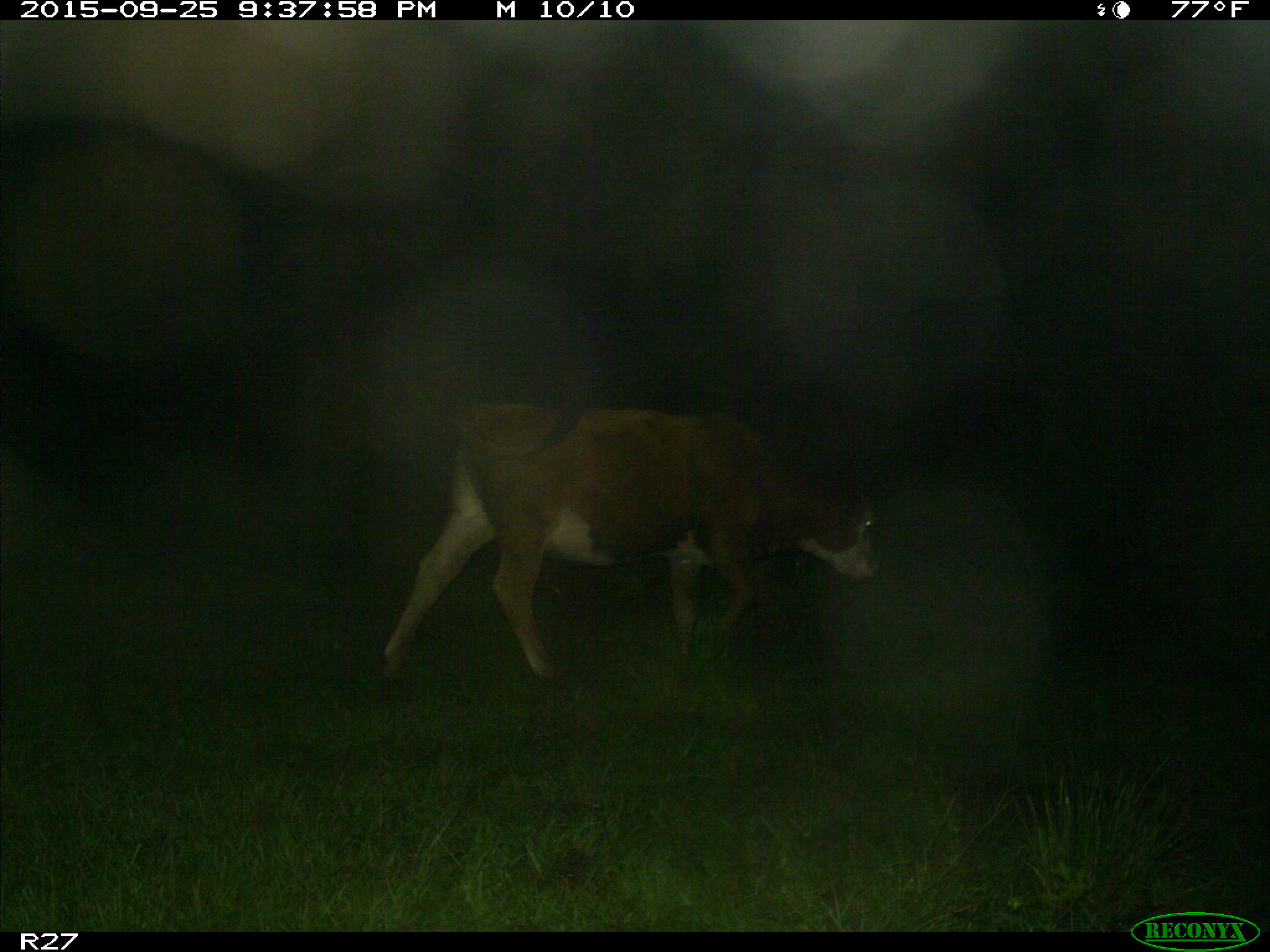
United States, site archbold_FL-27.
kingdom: Animalia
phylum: Chordata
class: Mammalia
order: Artiodactyla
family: Bovidae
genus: Bos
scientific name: Bos taurus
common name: domestic cow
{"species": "Bos taurus (domestic cow)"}